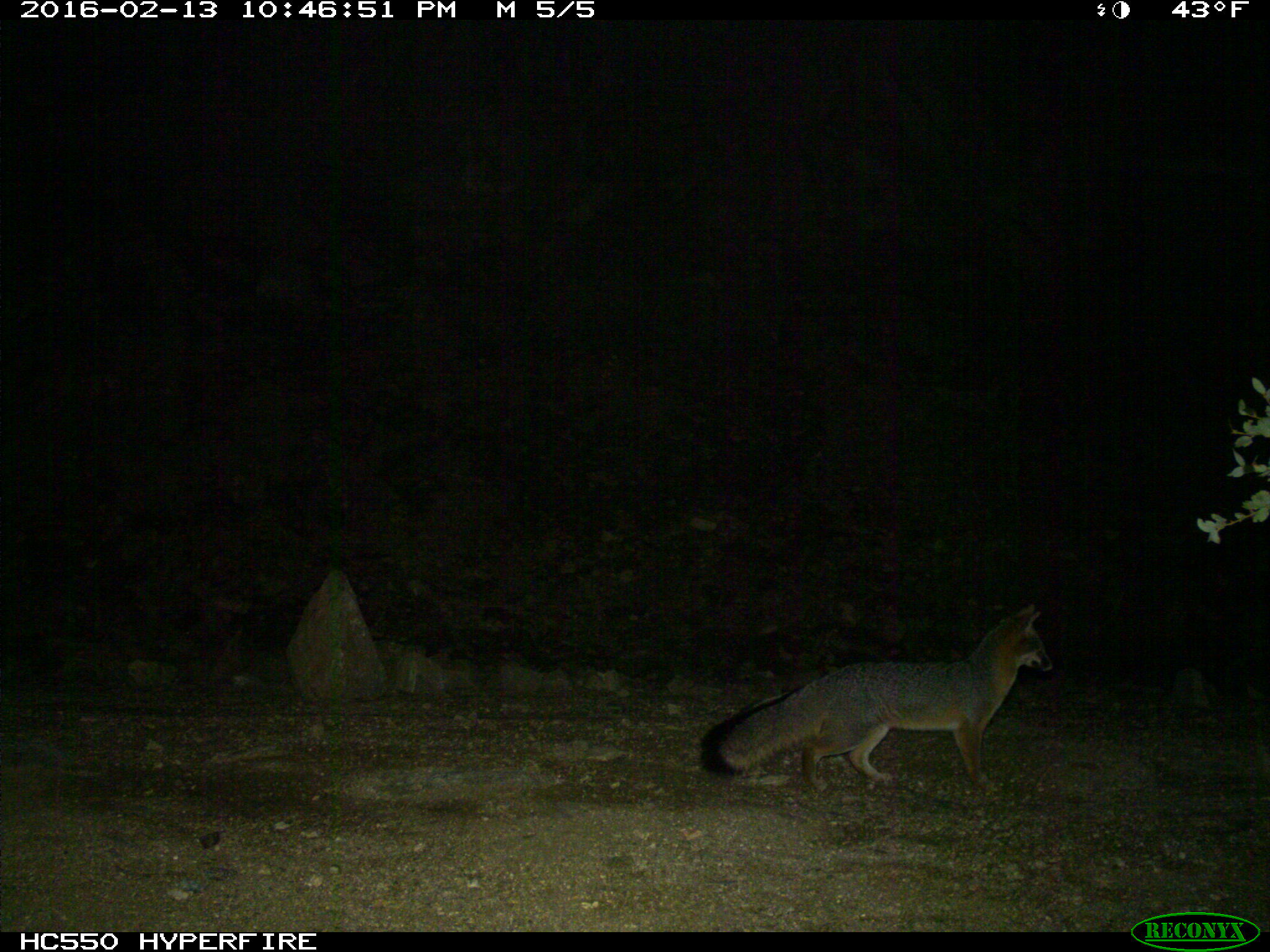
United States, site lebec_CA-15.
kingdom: Animalia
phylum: Chordata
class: Mammalia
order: Carnivora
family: Canidae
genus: Urocyon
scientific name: Urocyon cinereoargenteus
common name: gray fox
Urocyon cinereoargenteus (gray fox).